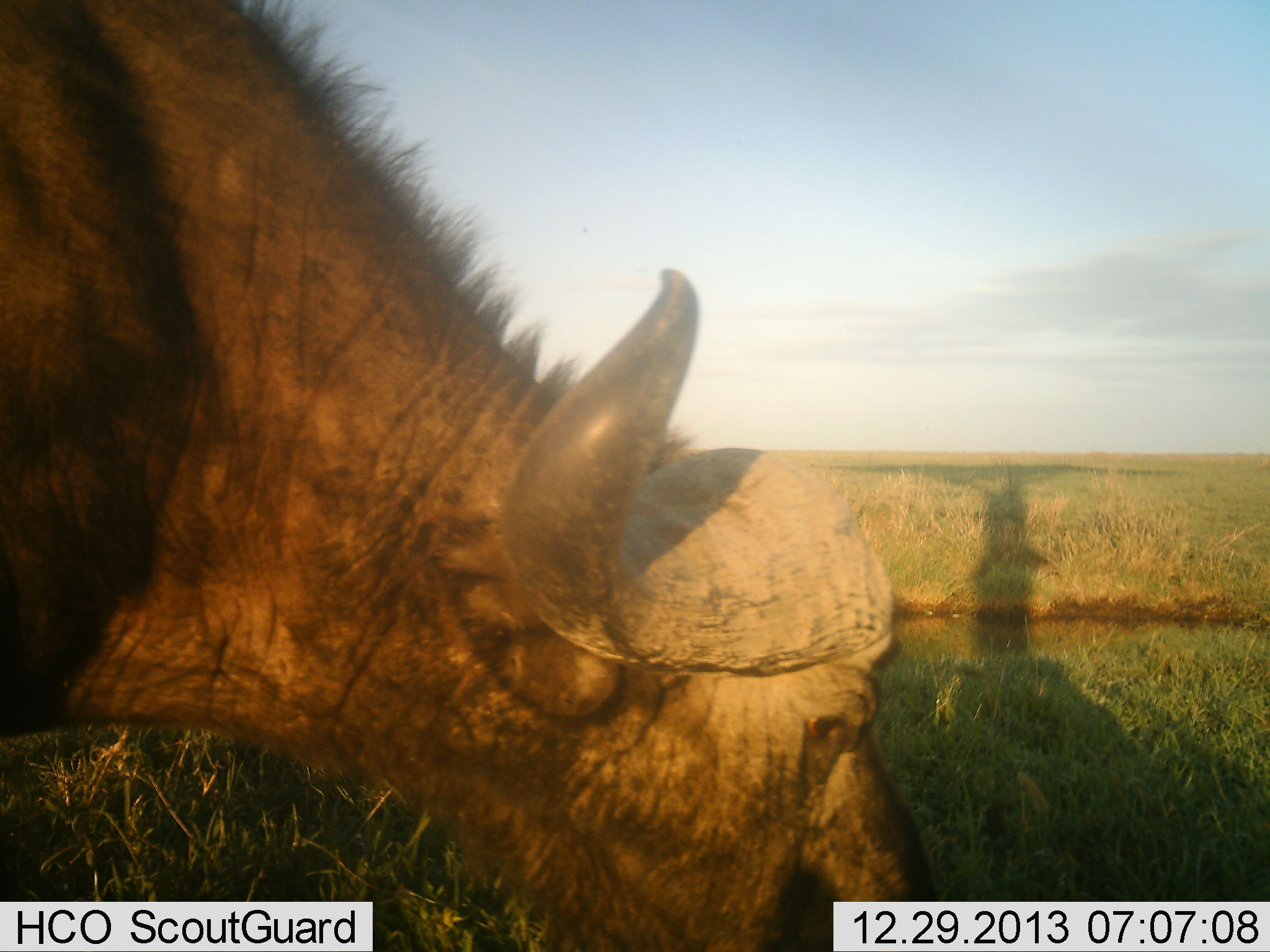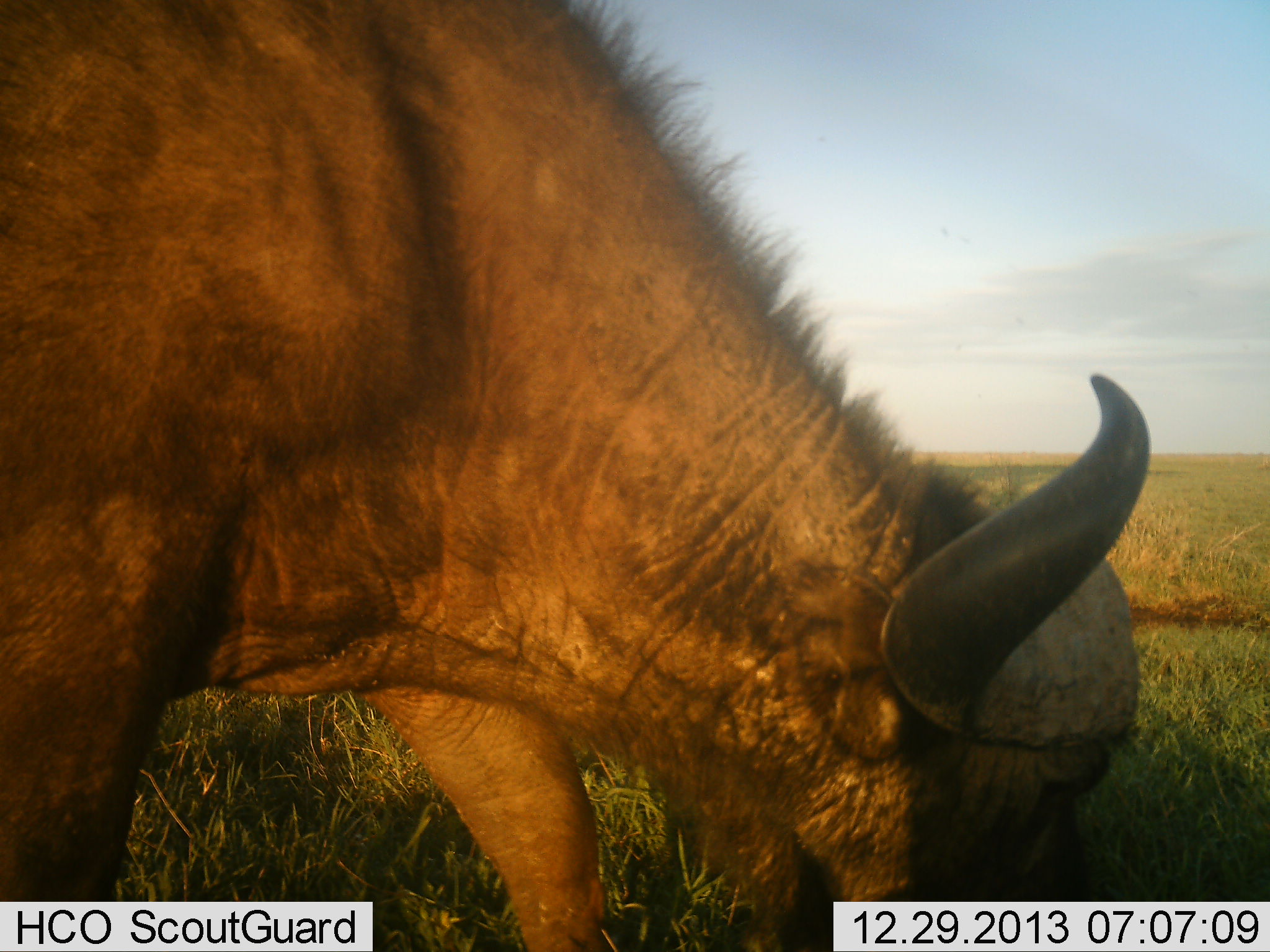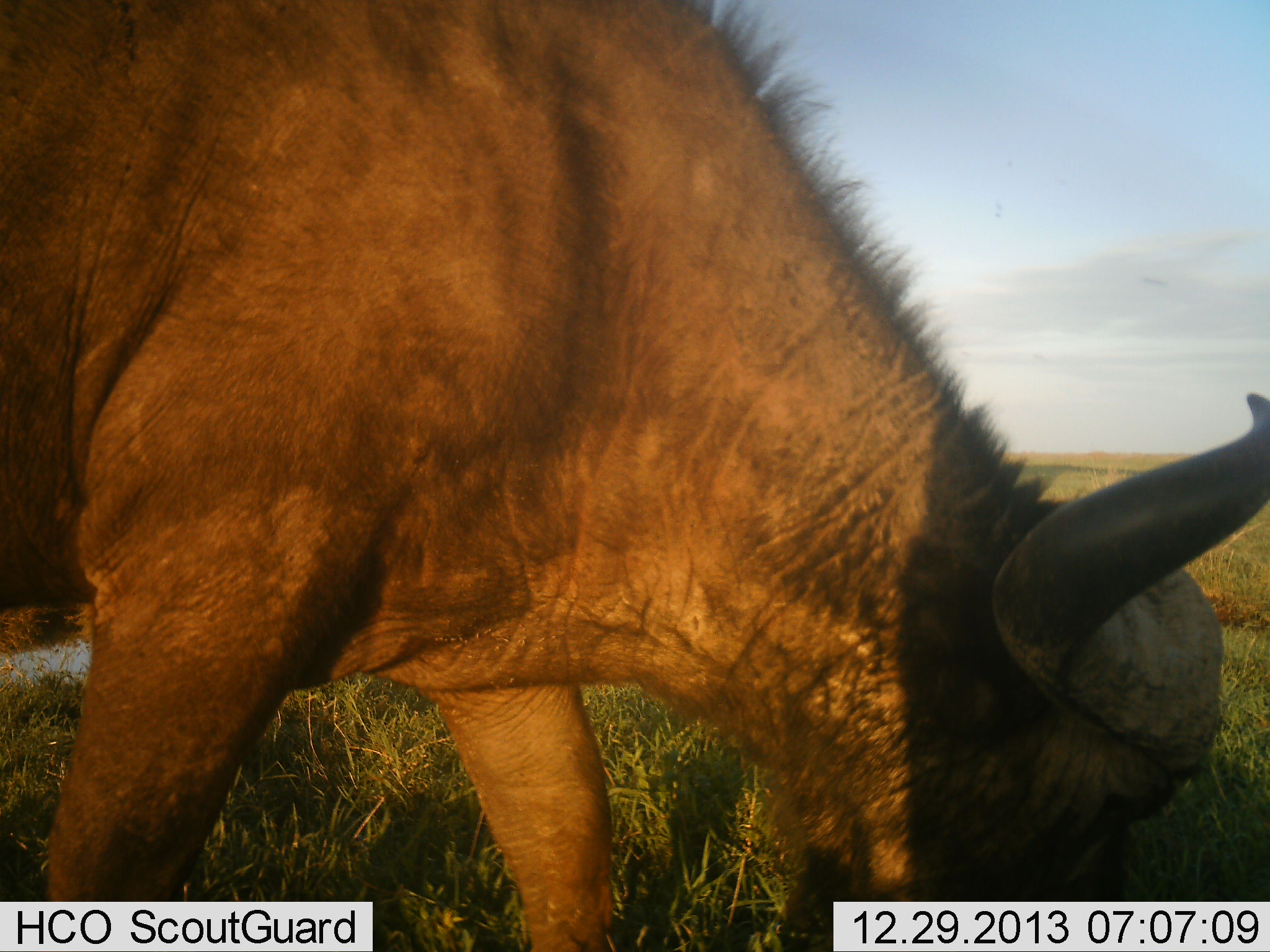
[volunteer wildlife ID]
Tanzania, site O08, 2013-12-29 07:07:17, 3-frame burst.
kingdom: Animalia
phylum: Chordata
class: Mammalia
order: Artiodactyla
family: Bovidae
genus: Syncerus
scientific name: Syncerus caffer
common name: cape buffalo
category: buffalo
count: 1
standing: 7%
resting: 0%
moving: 20%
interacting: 0%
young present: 0%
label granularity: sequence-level